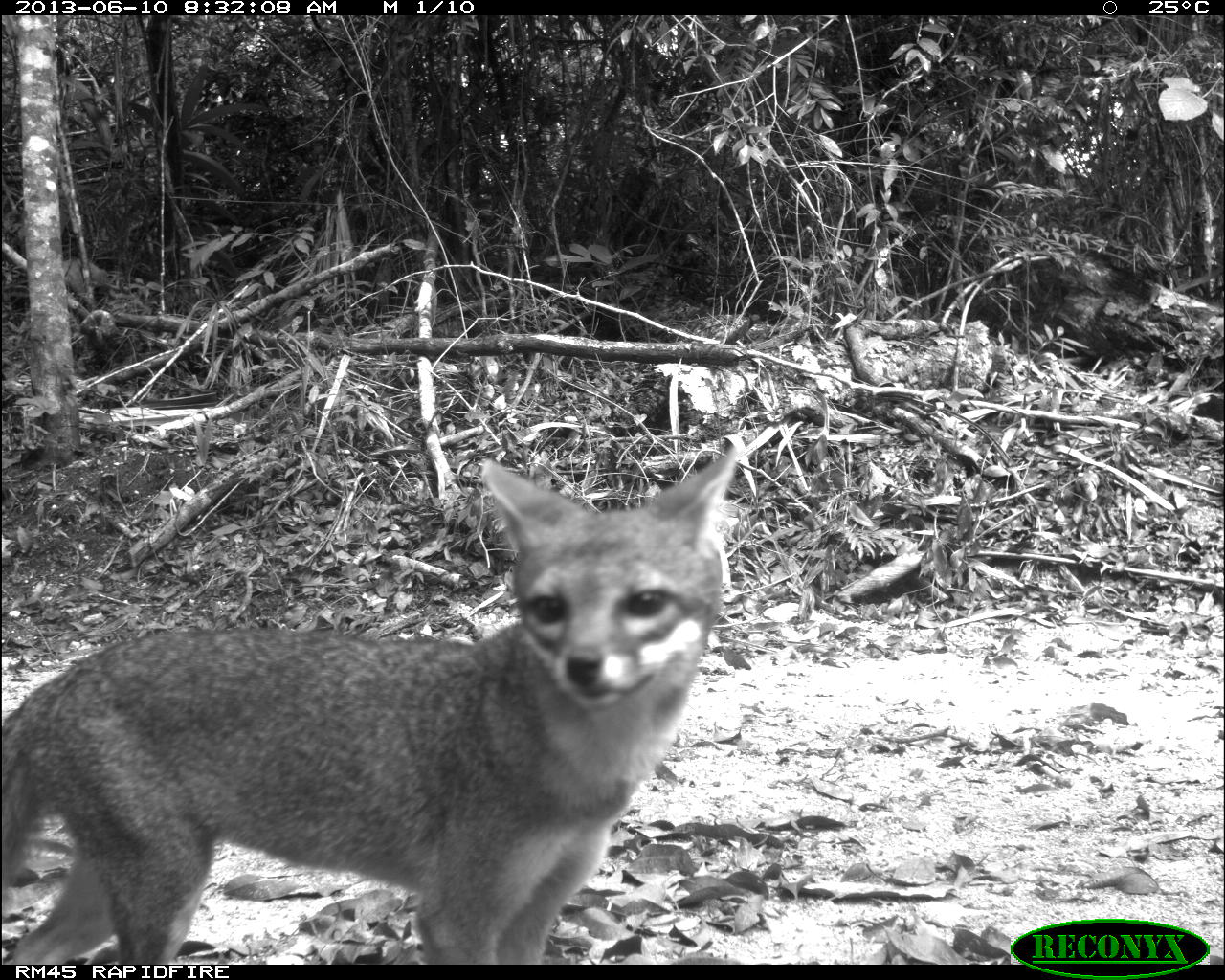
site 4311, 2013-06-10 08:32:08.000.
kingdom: Animalia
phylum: Chordata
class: Mammalia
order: Carnivora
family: Canidae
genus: Urocyon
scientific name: Urocyon cinereoargenteus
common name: gray fox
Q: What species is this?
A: Urocyon cinereoargenteus (gray fox).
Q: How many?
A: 1.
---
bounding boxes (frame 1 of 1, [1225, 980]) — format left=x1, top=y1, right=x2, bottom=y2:
urocyon cinereoargenteus: left=3, top=437, right=740, bottom=963